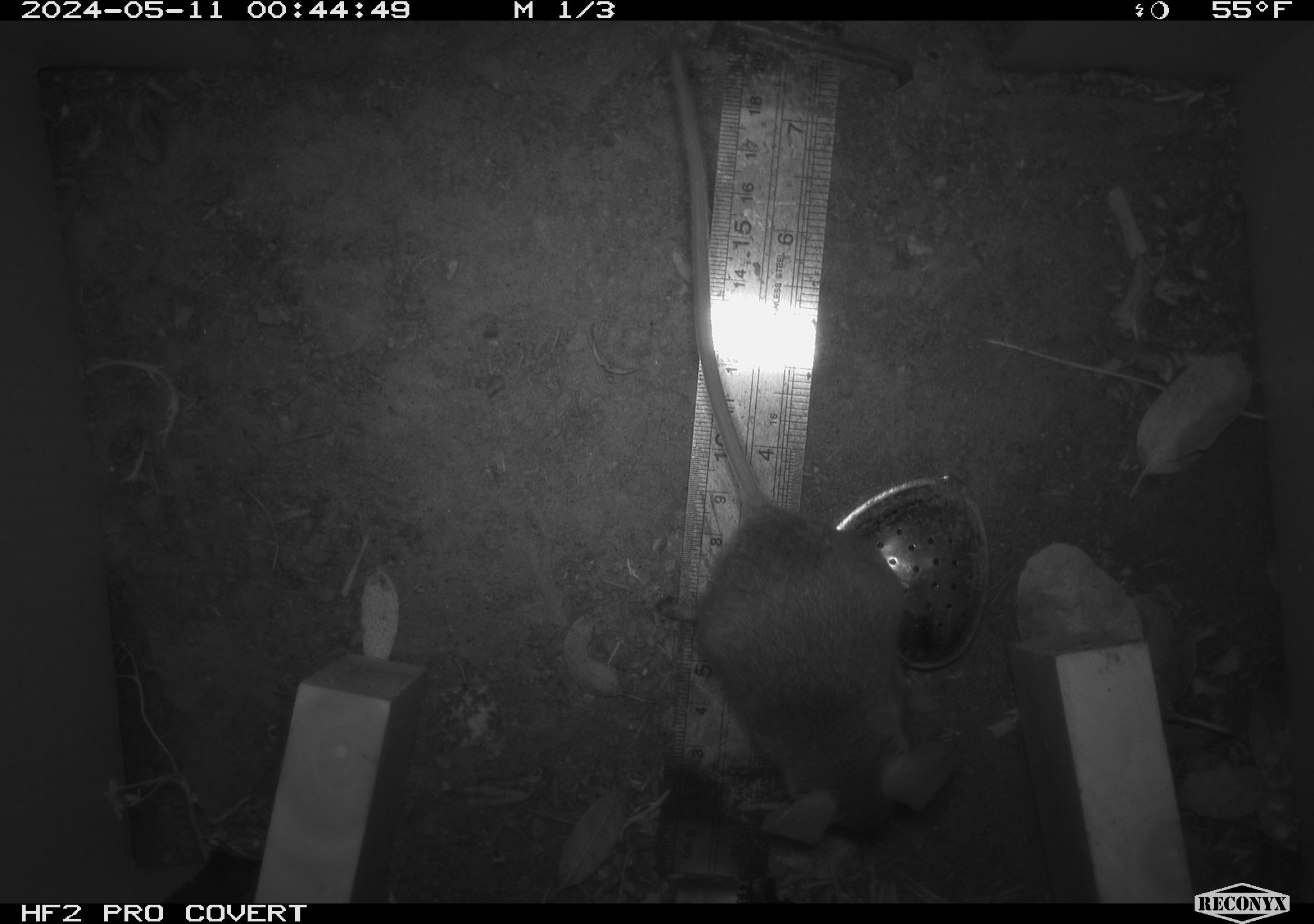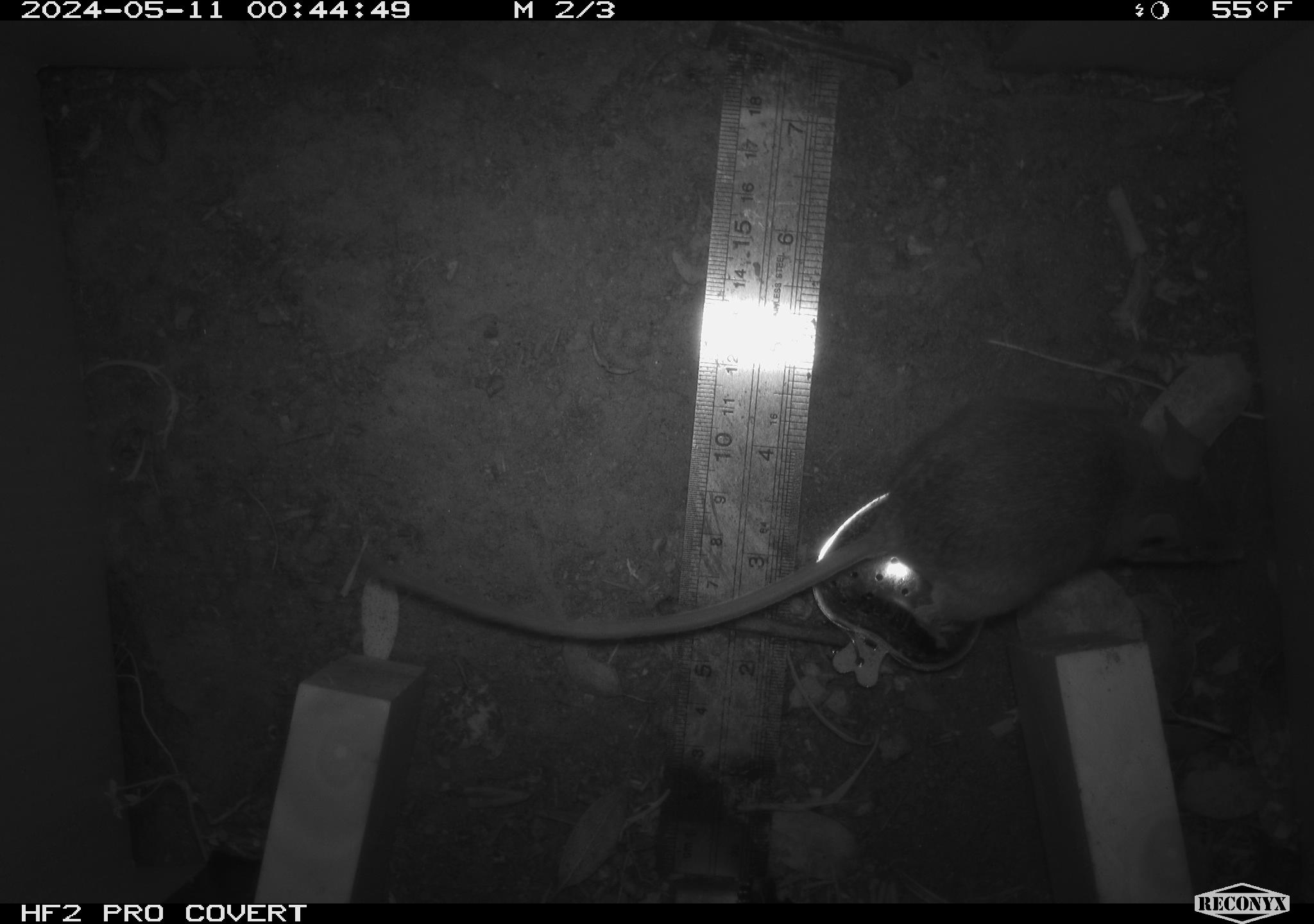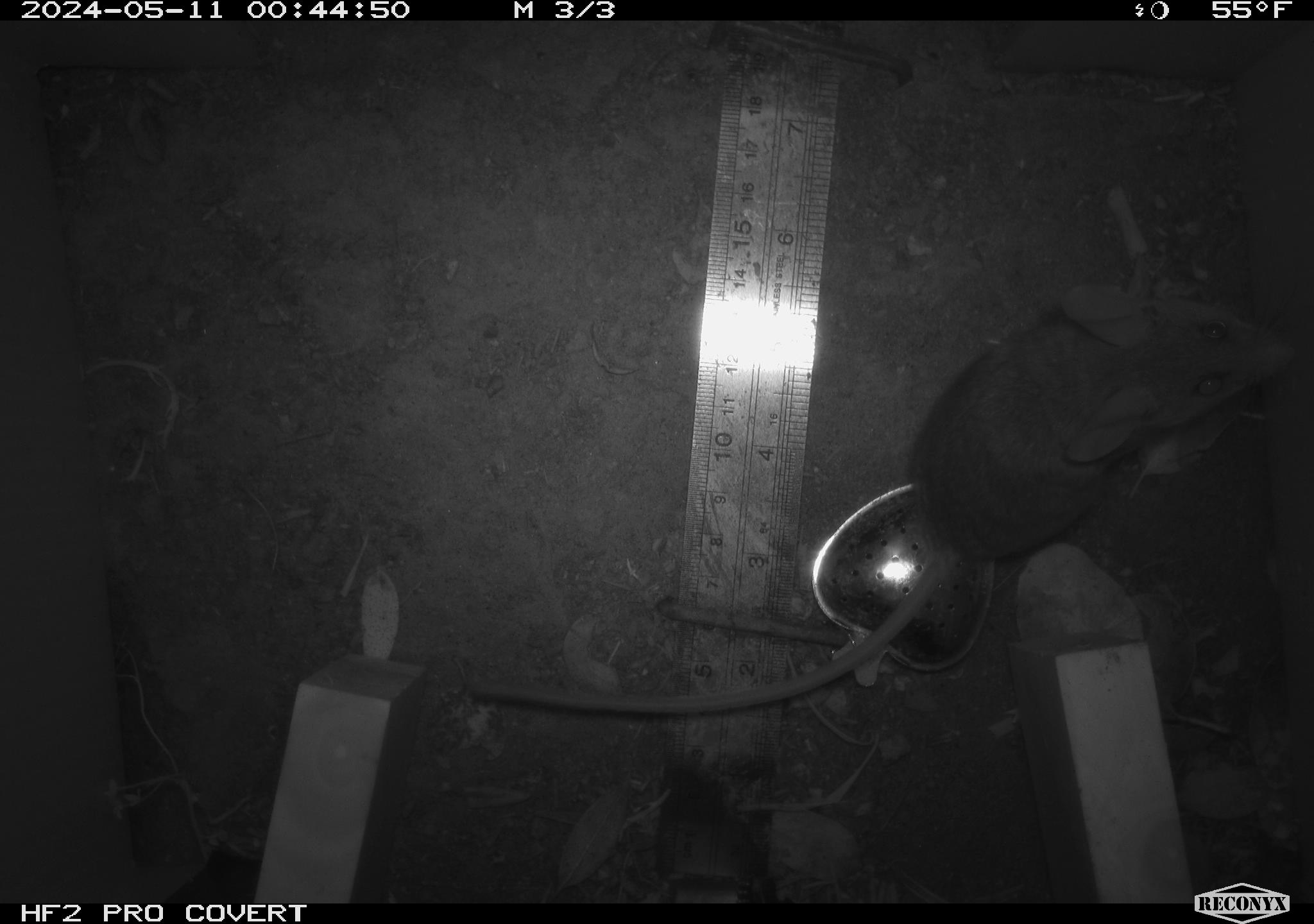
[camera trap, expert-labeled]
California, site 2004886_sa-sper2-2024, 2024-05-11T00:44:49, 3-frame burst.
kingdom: Animalia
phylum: Chordata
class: Mammalia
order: Rodentia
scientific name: Rodentia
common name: mouse species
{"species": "mouse species (Rodentia)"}